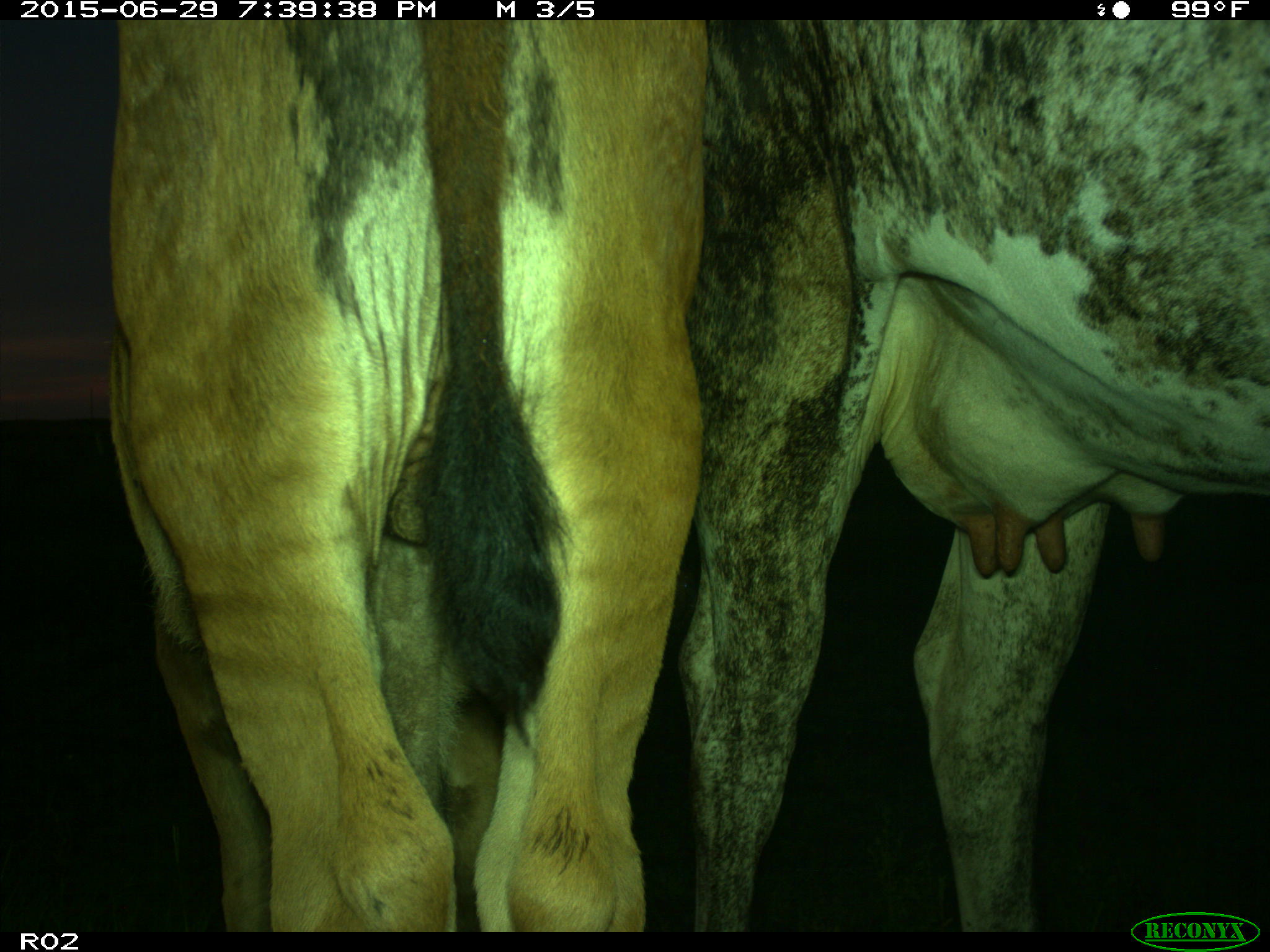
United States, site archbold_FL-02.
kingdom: Animalia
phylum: Chordata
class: Mammalia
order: Artiodactyla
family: Bovidae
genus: Bos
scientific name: Bos taurus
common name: domestic cow